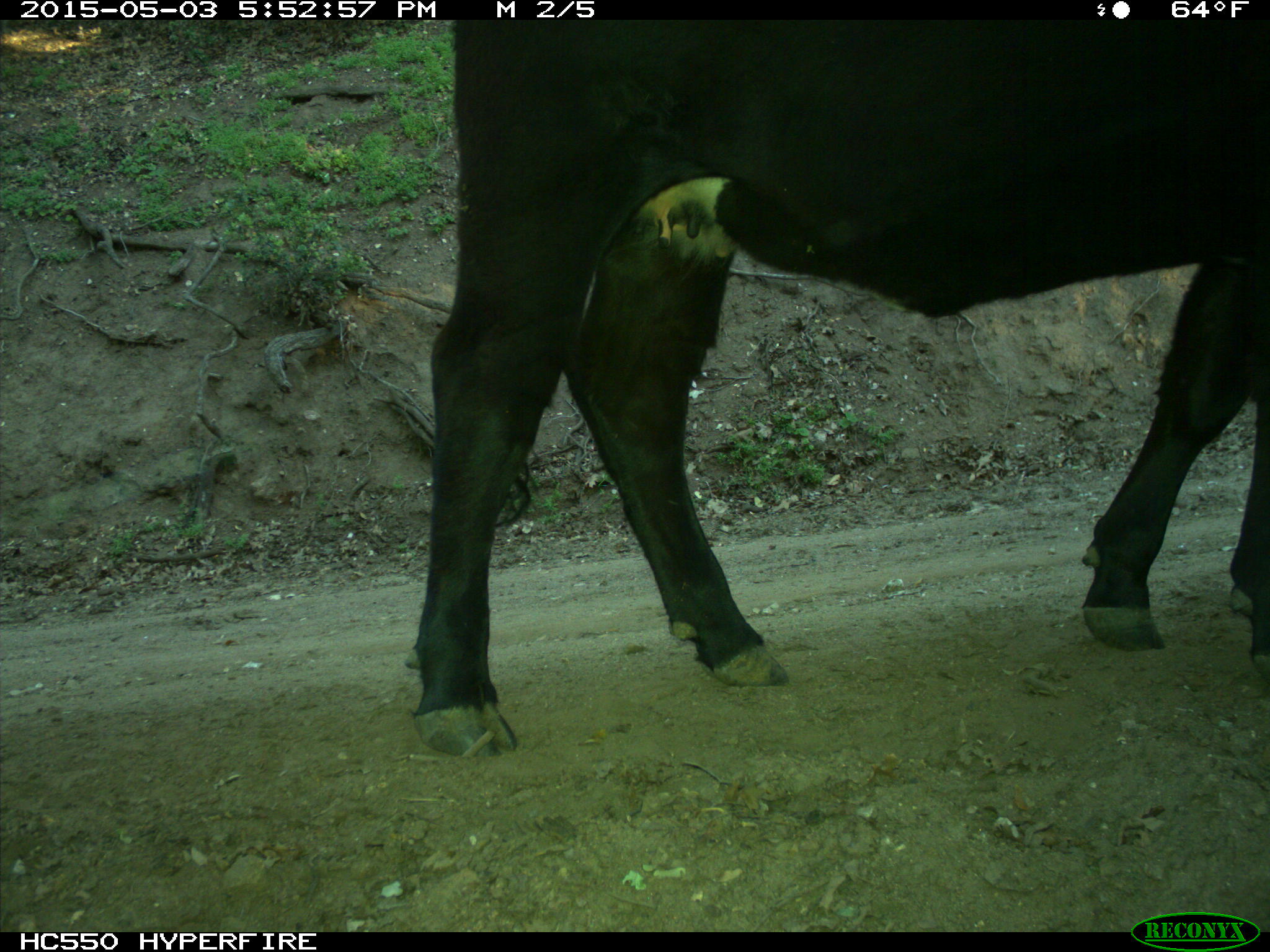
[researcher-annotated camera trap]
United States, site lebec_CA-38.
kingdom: Animalia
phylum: Chordata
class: Mammalia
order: Artiodactyla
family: Bovidae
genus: Bos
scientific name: Bos taurus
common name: domestic cow